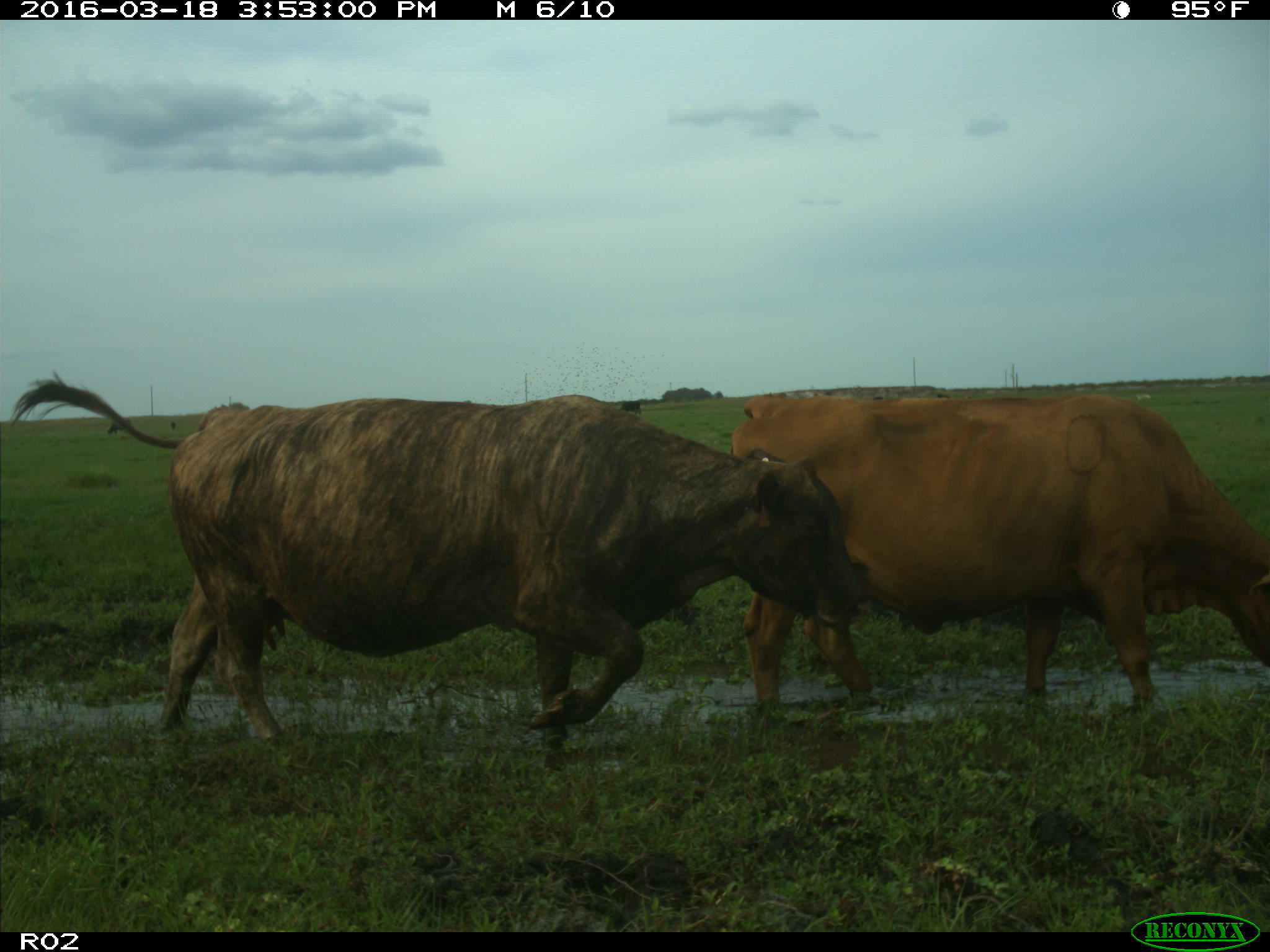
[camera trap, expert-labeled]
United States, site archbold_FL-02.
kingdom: Animalia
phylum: Chordata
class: Mammalia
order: Artiodactyla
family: Bovidae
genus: Bos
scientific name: Bos taurus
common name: domestic cow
Bos taurus (domestic cow).